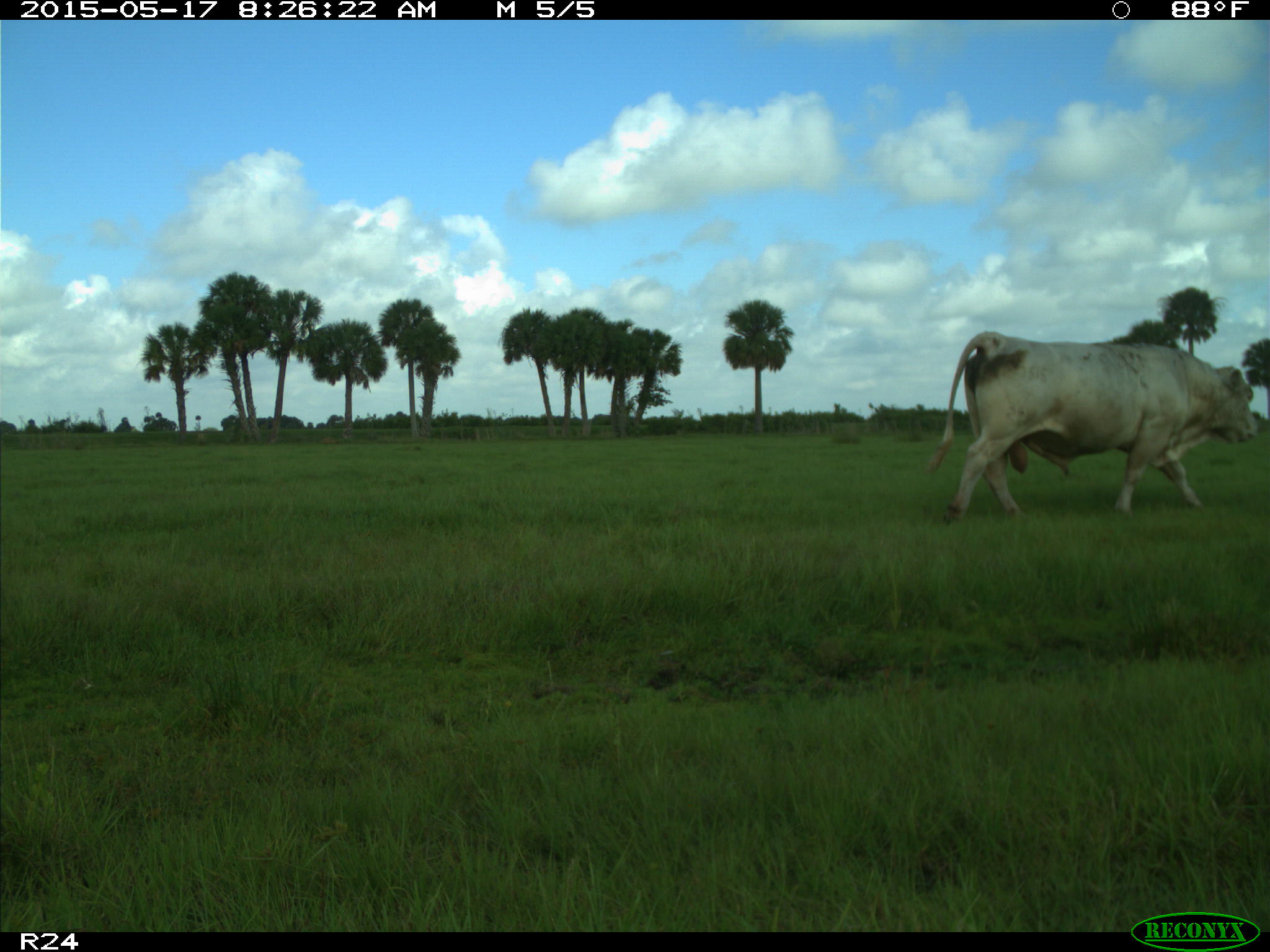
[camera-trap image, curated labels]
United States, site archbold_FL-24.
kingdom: Animalia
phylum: Chordata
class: Mammalia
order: Artiodactyla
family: Bovidae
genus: Bos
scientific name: Bos taurus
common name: domestic cow